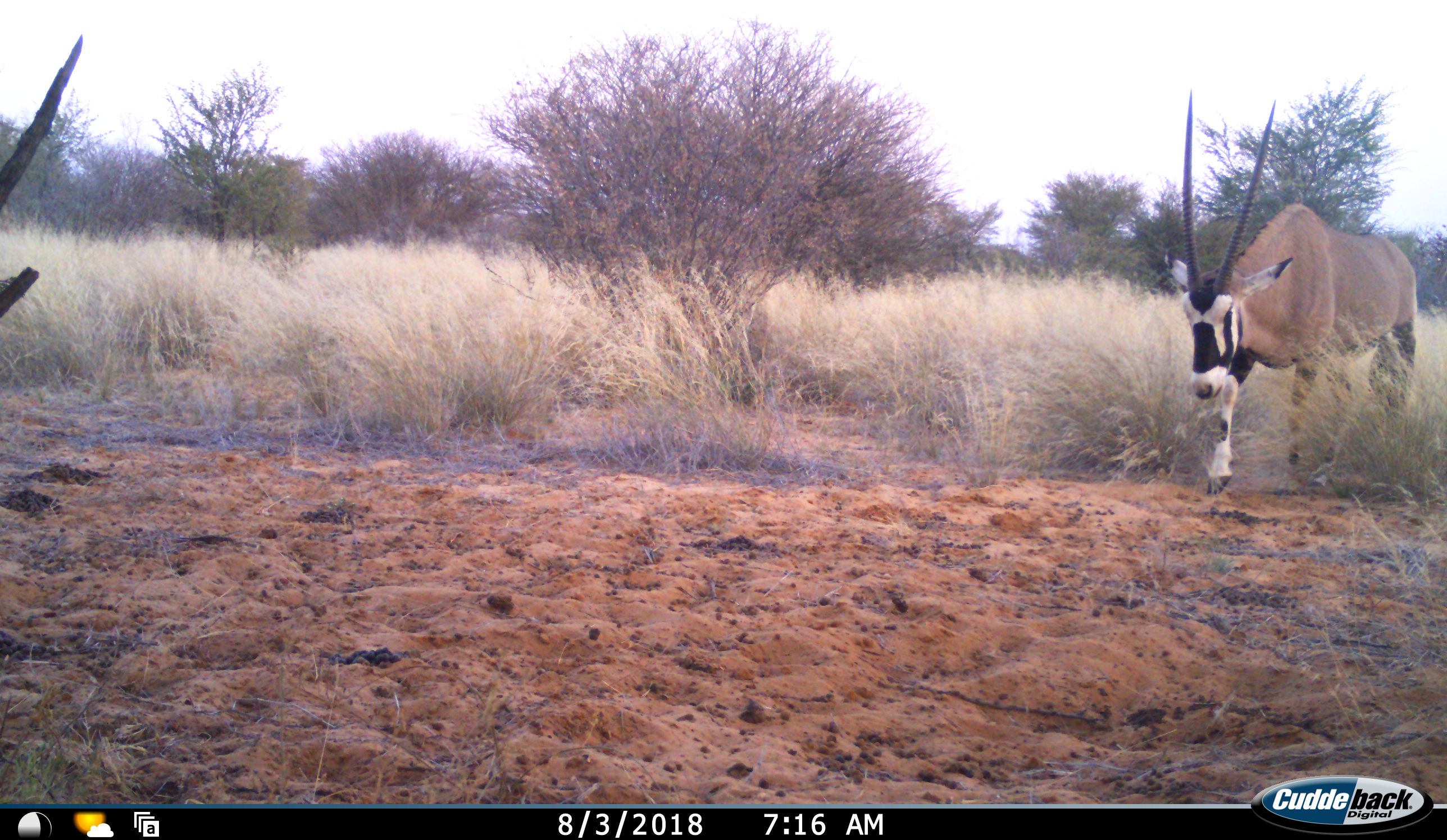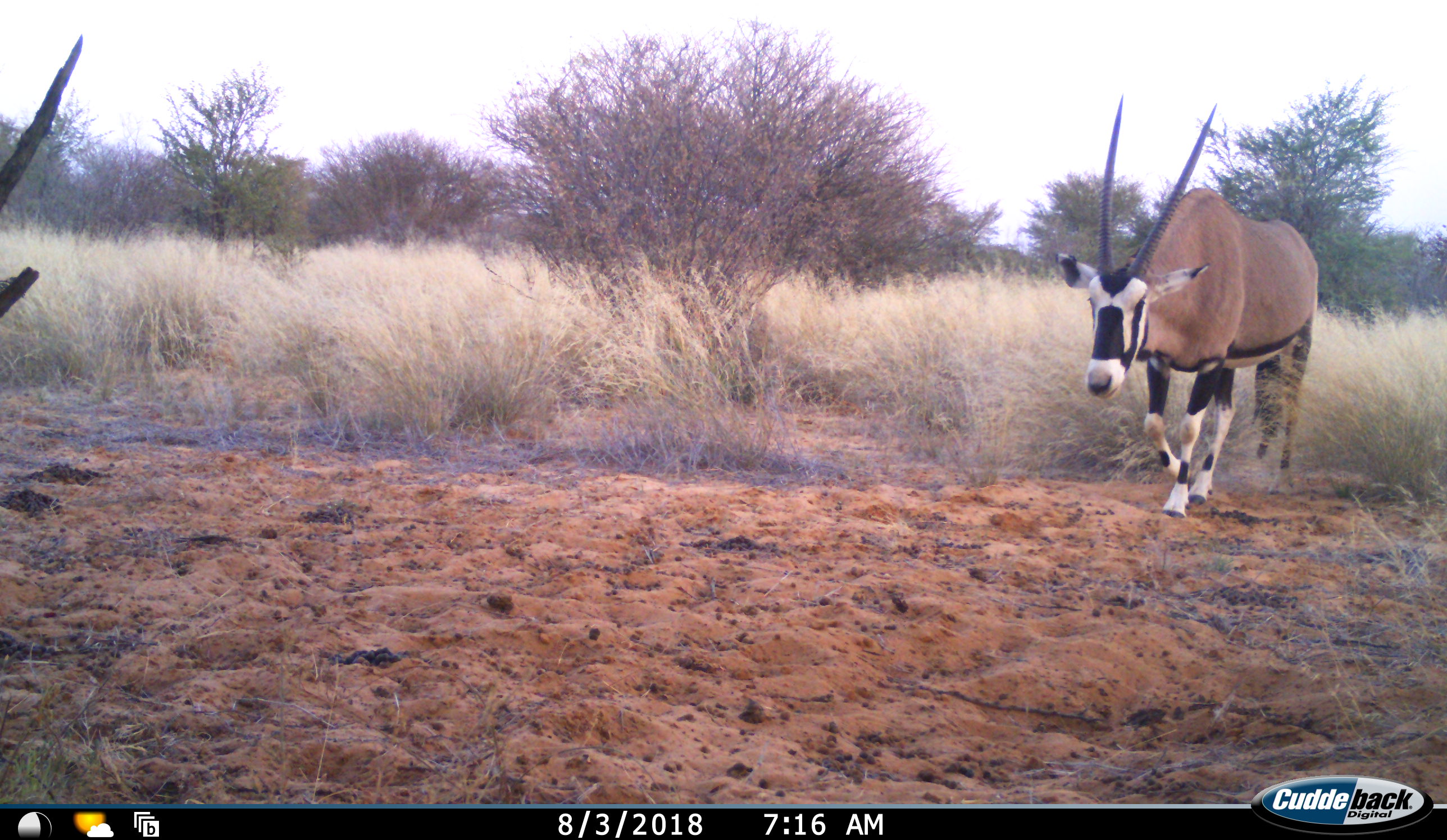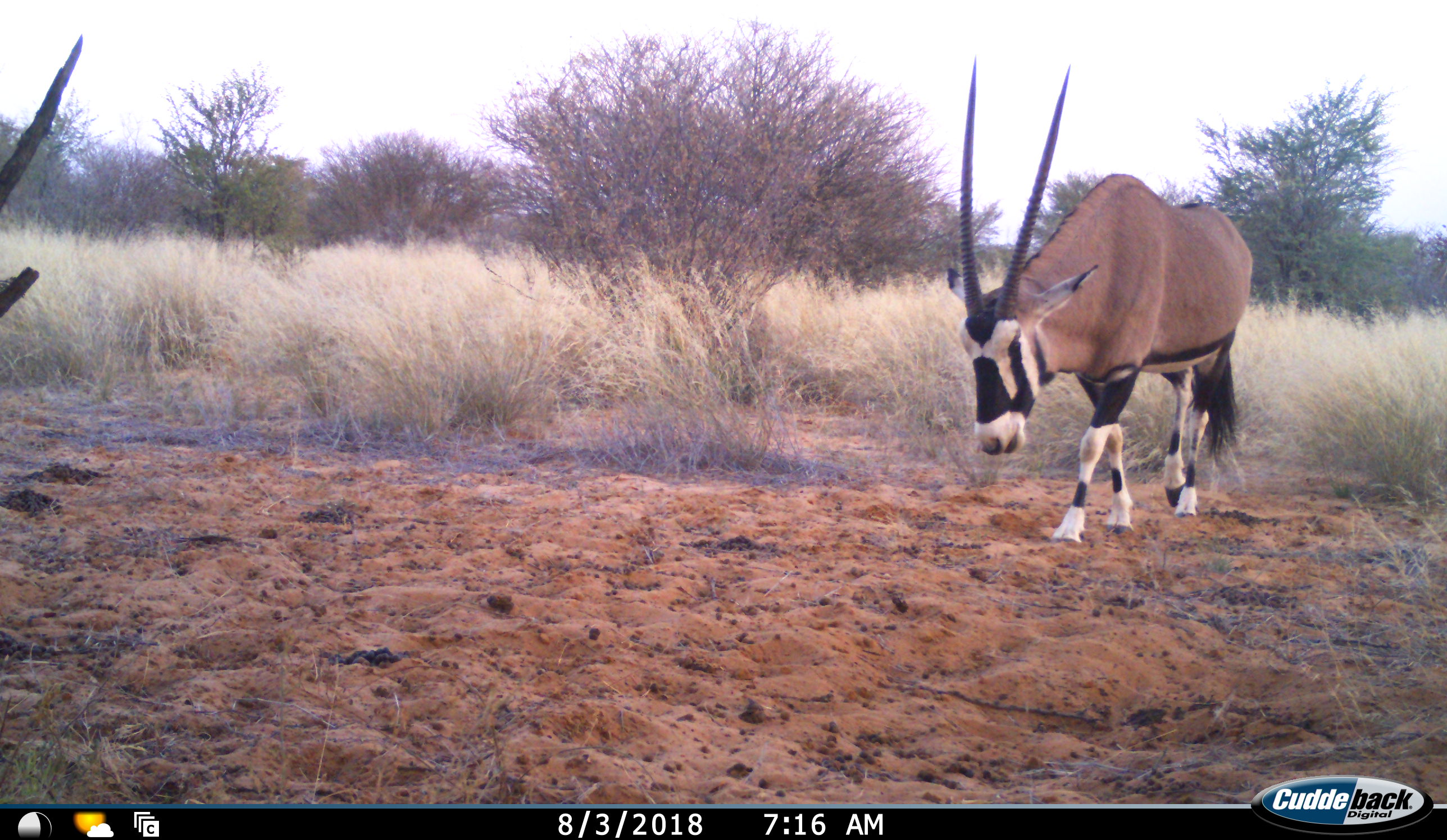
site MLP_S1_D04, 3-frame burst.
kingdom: Animalia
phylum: Chordata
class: Mammalia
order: Artiodactyla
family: Bovidae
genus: Oryx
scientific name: Oryx gazella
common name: gemsbok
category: oryx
Oryx (gemsbok) (Oryx gazella), count 1. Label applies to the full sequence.